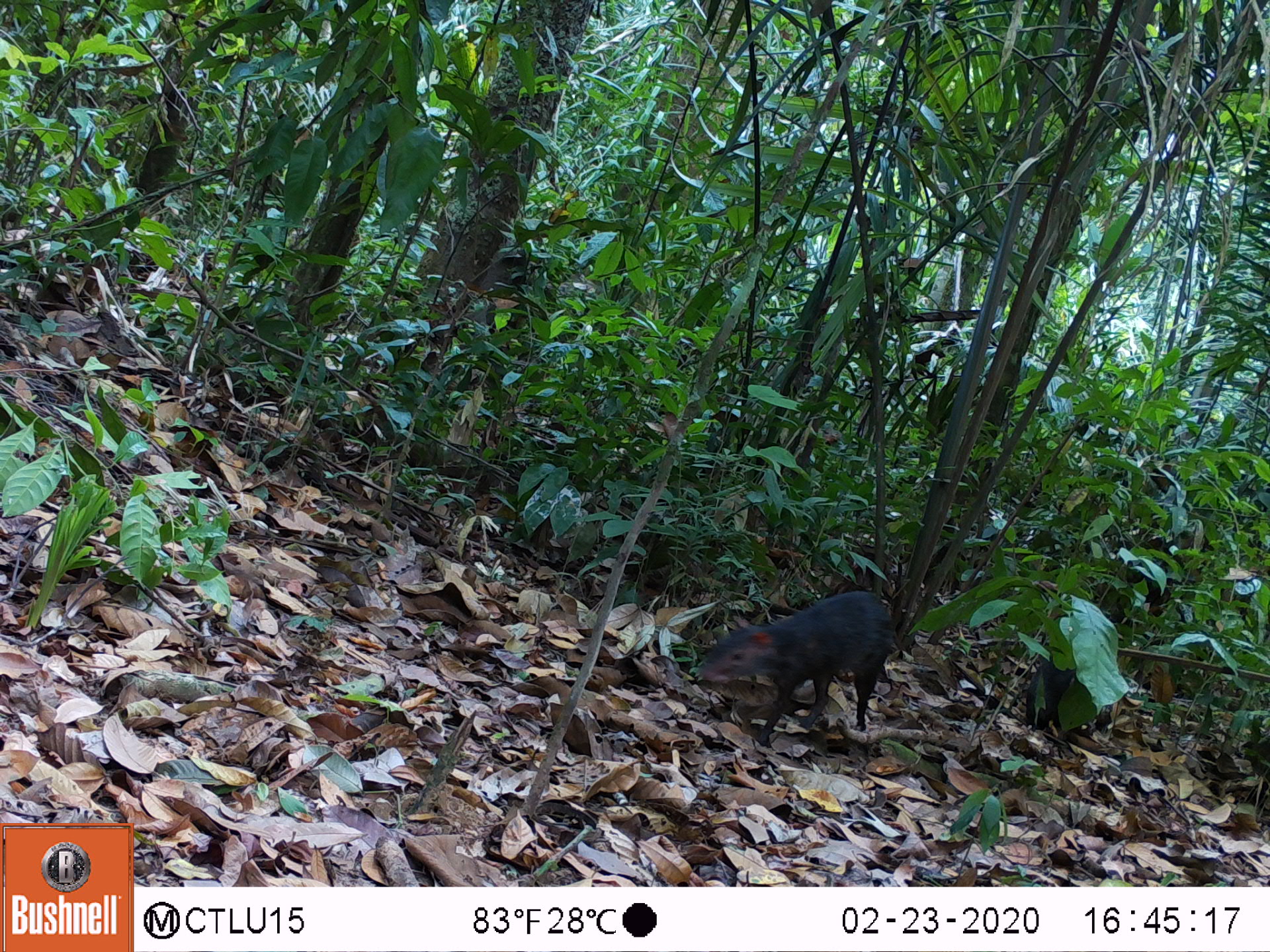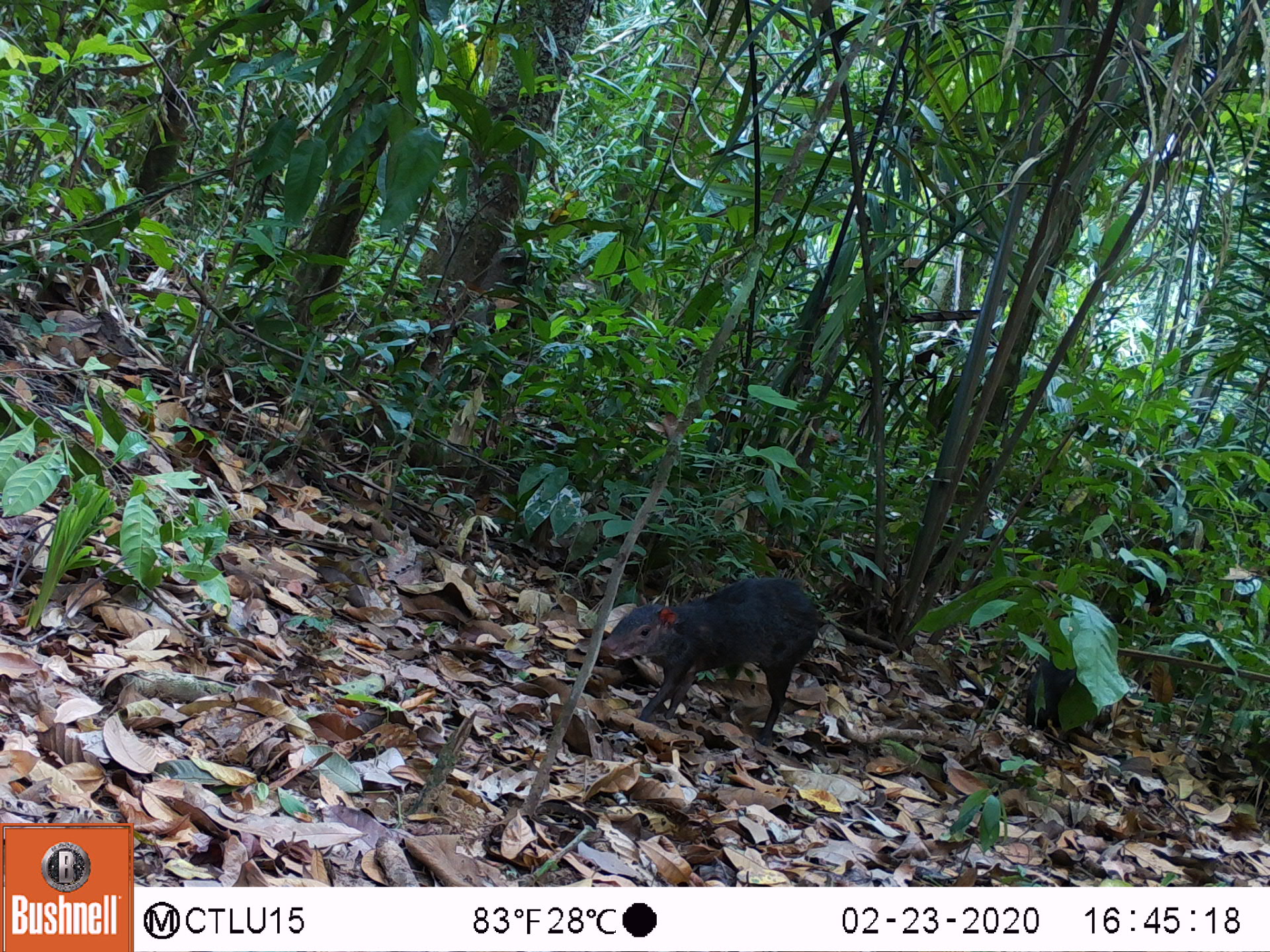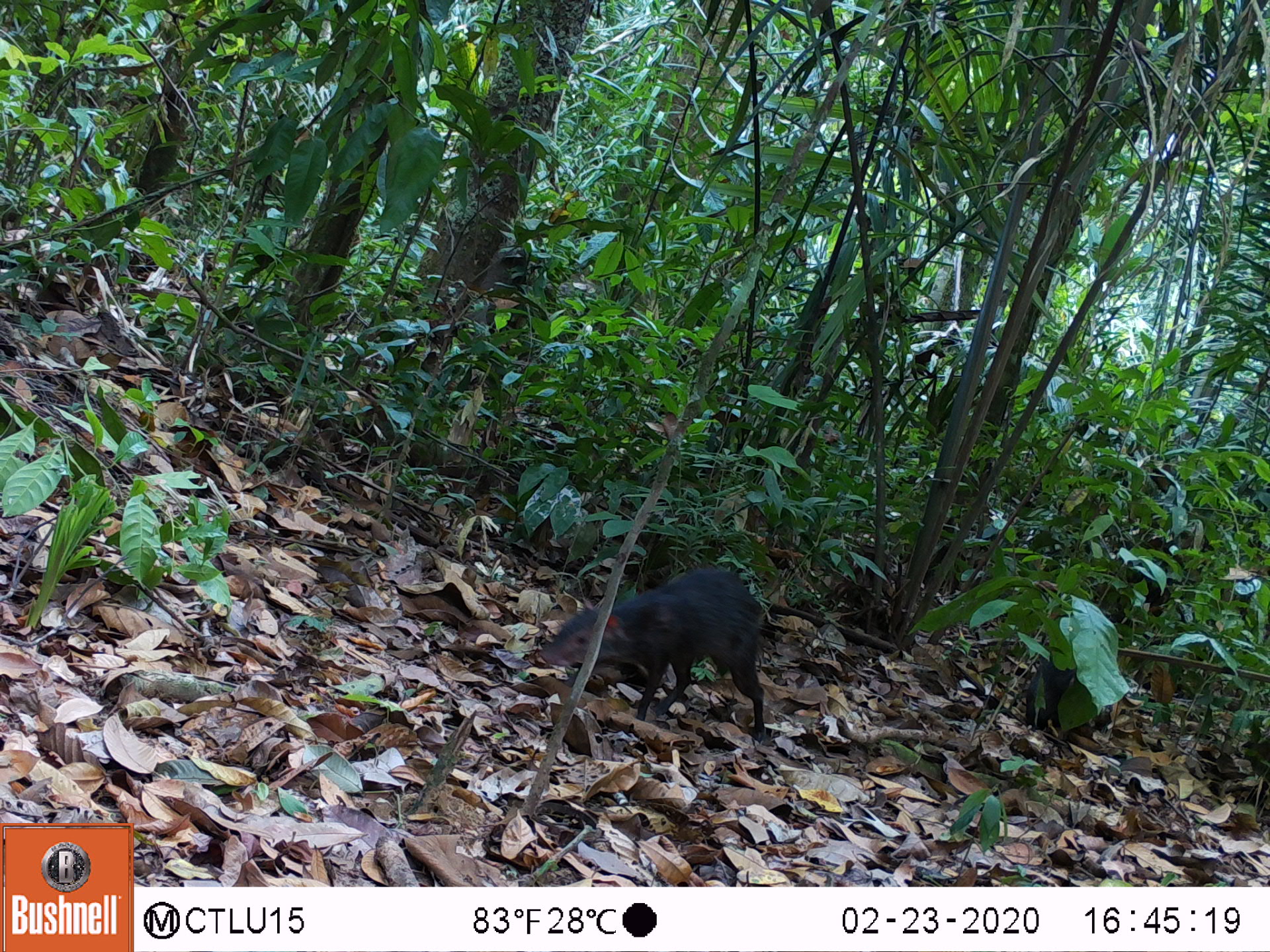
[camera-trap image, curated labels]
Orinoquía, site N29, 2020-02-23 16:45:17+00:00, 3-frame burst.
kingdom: Animalia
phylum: Chordata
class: Mammalia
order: Rodentia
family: Dasyproctidae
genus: Dasyprocta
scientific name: Dasyprocta fuliginosa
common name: black agouti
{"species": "black agouti (Dasyprocta fuliginosa)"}